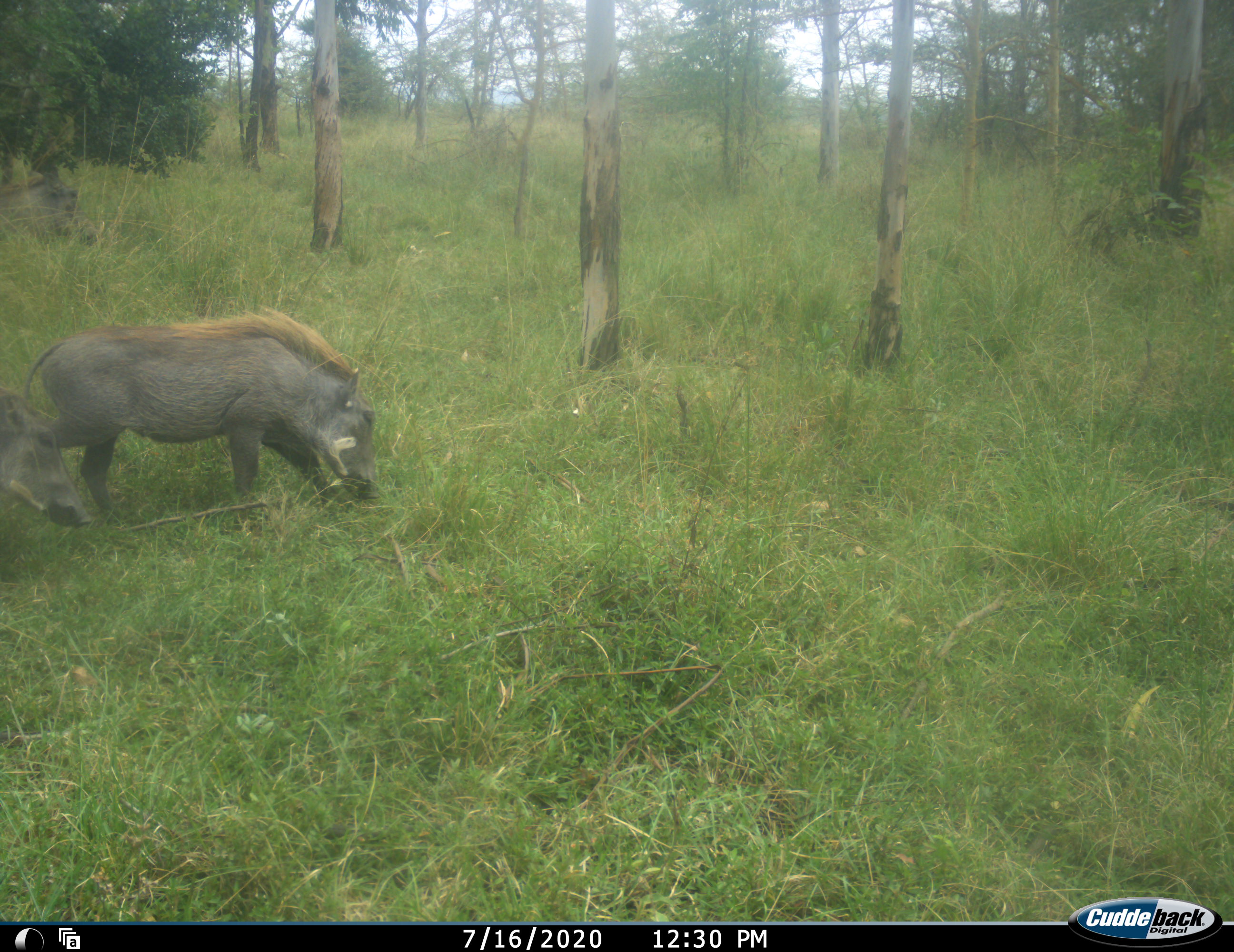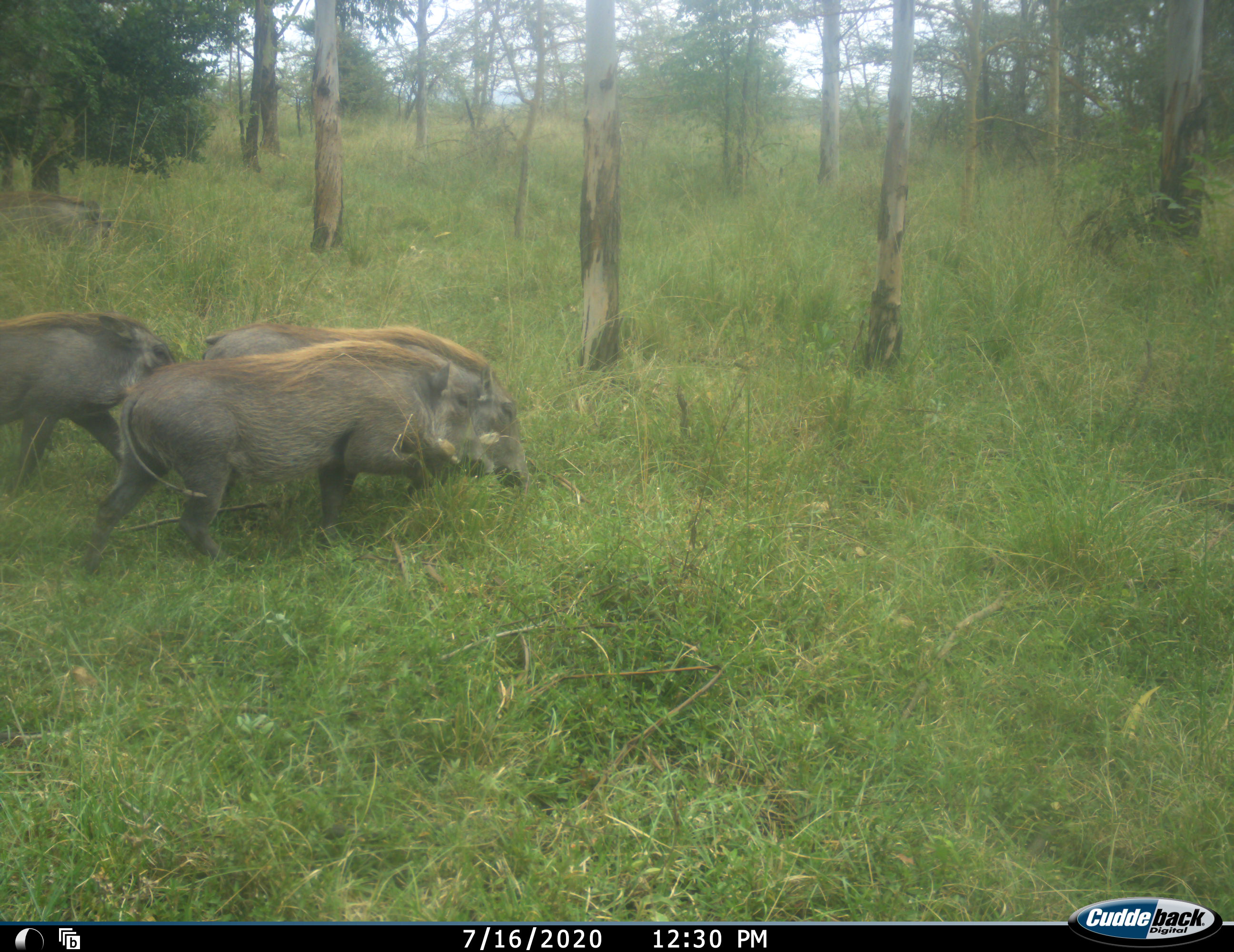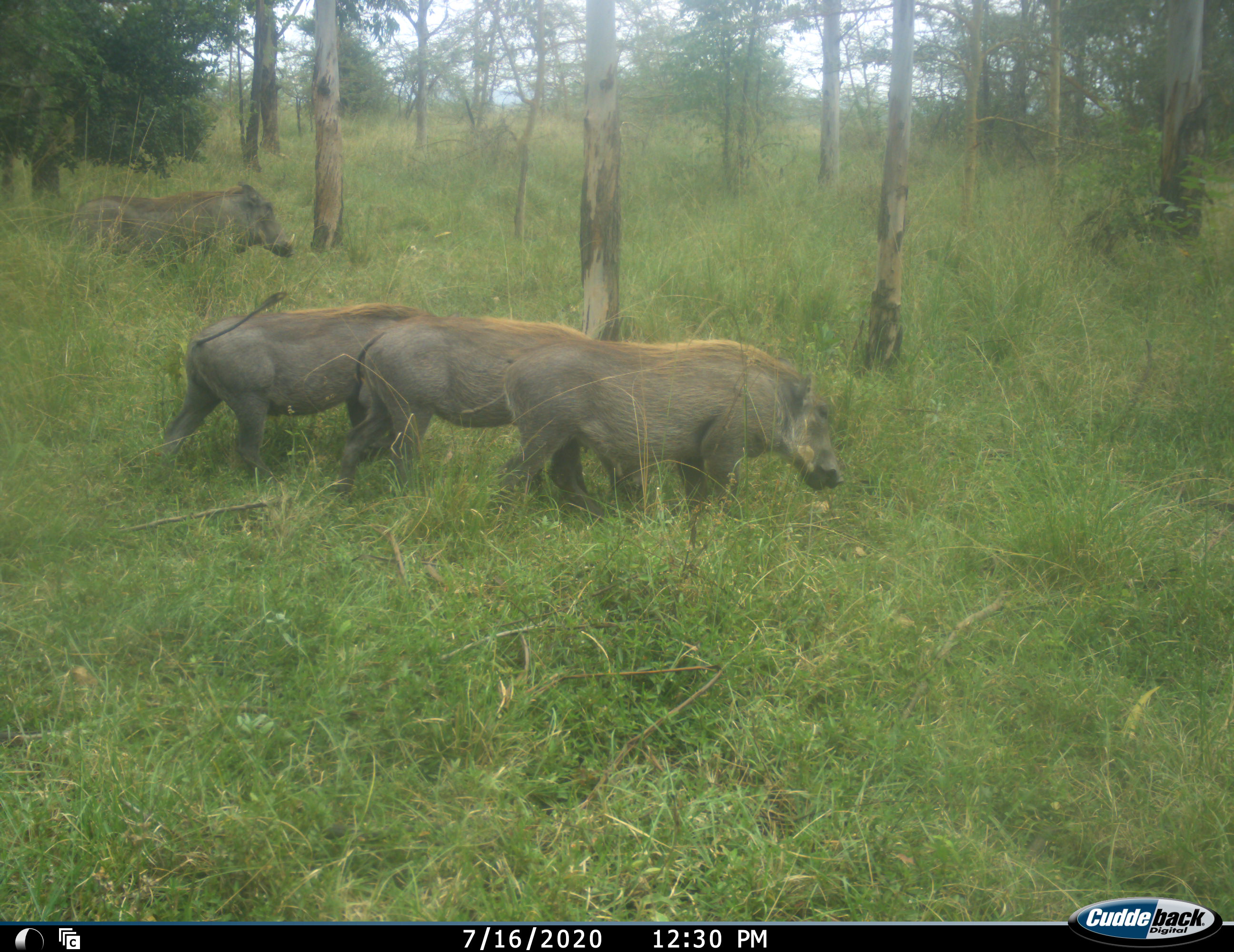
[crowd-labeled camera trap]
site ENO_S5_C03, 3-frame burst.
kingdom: Animalia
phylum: Chordata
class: Mammalia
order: Artiodactyla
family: Suidae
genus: Phacochoerus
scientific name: Phacochoerus africanus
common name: warthog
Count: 4.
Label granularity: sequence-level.